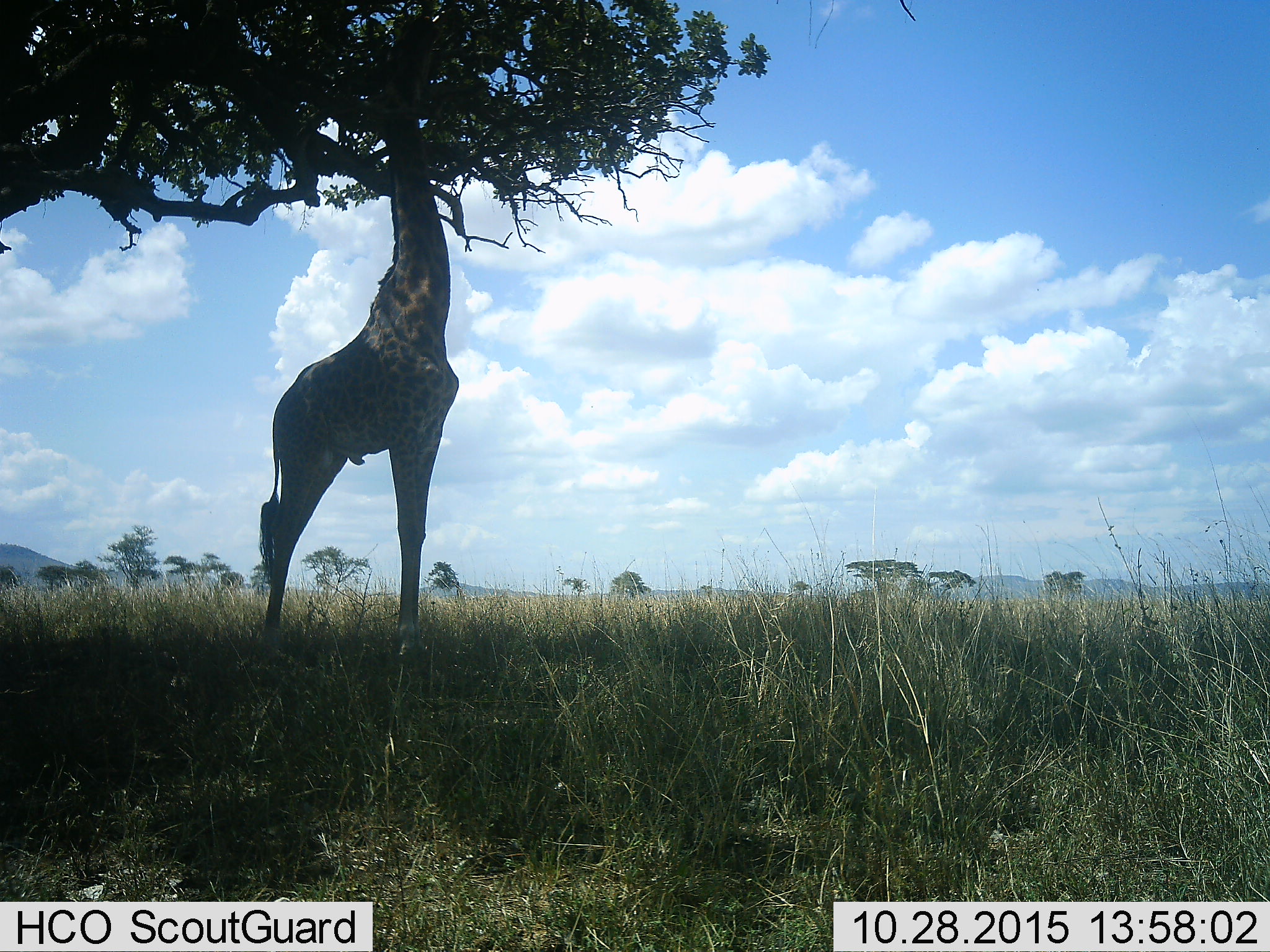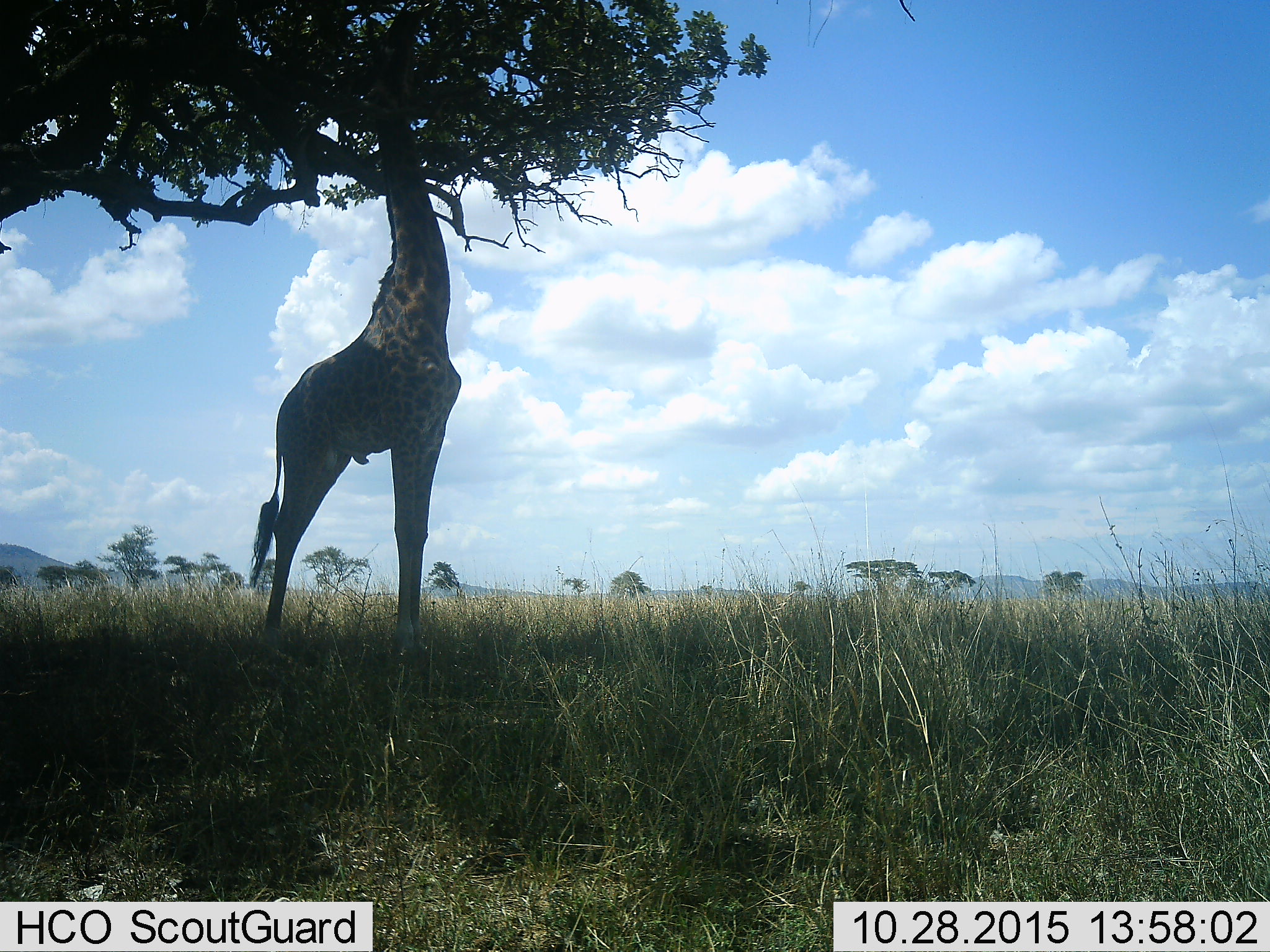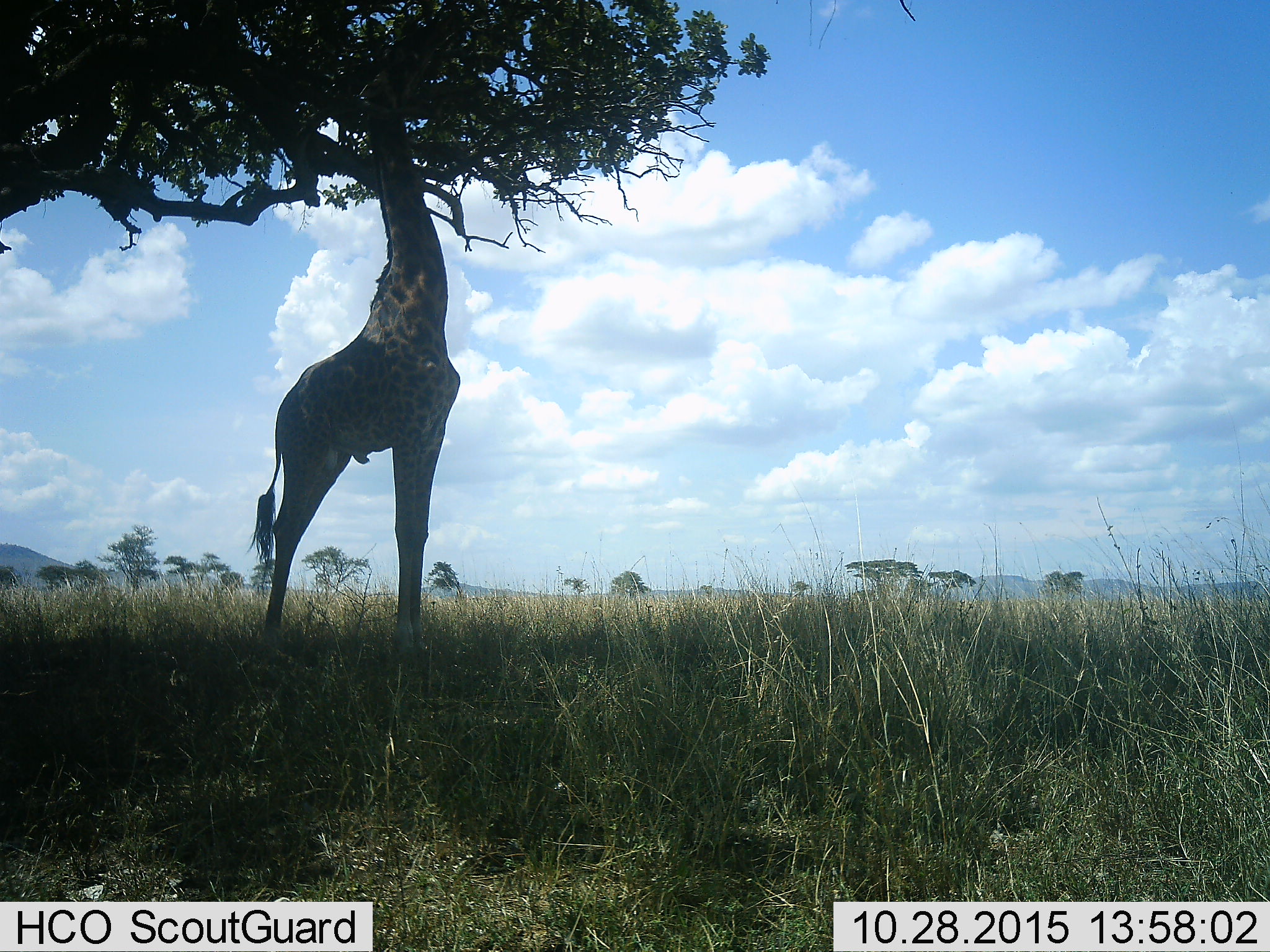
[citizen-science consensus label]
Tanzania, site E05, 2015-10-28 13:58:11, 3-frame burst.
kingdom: Animalia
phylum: Chordata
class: Mammalia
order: Artiodactyla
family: Giraffidae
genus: Giraffa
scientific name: Giraffa camelopardalis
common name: giraffe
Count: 1.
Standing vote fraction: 50%.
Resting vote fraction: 0%.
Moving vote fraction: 0%.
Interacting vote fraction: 0%.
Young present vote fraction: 0%.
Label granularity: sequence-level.